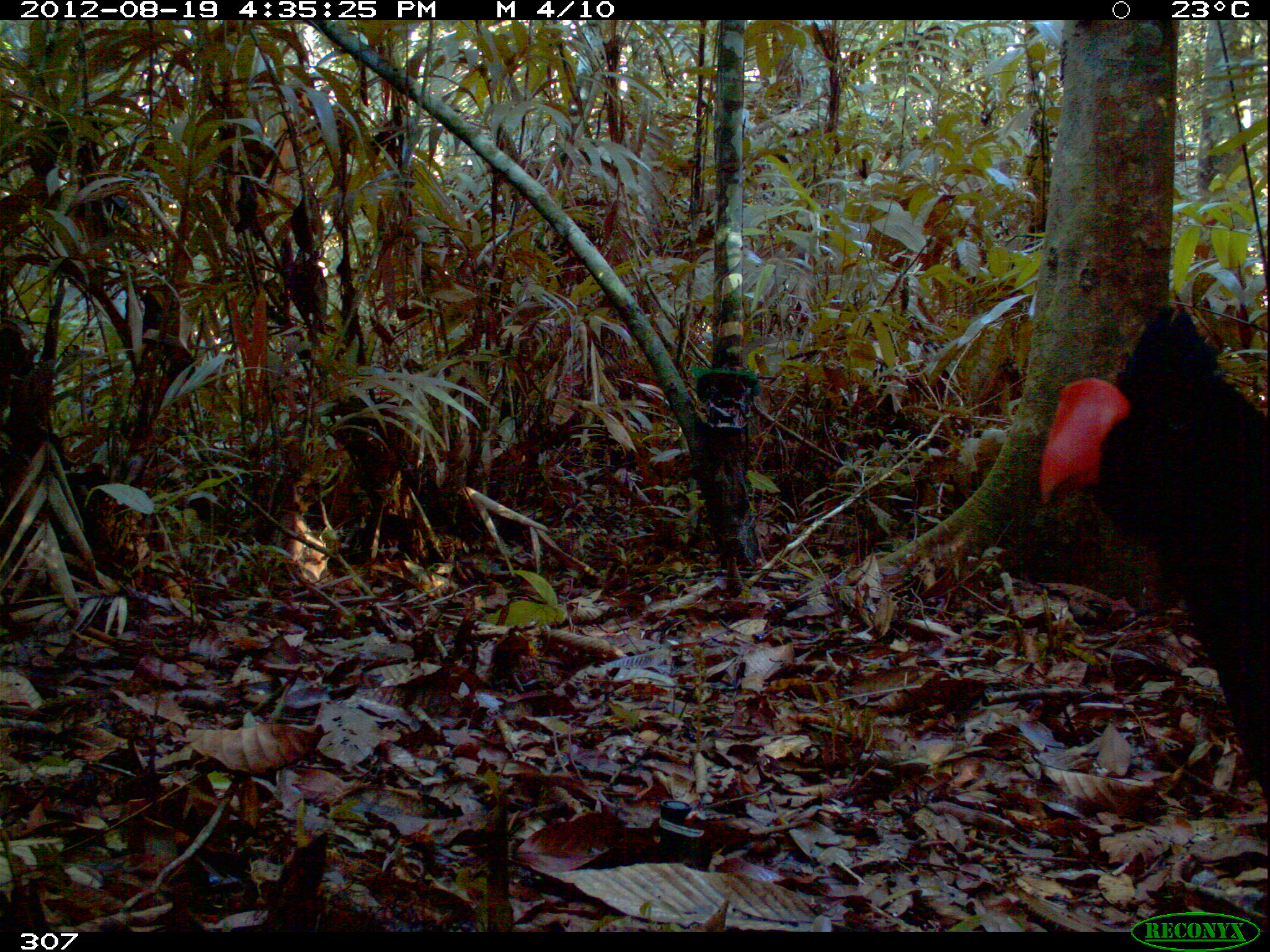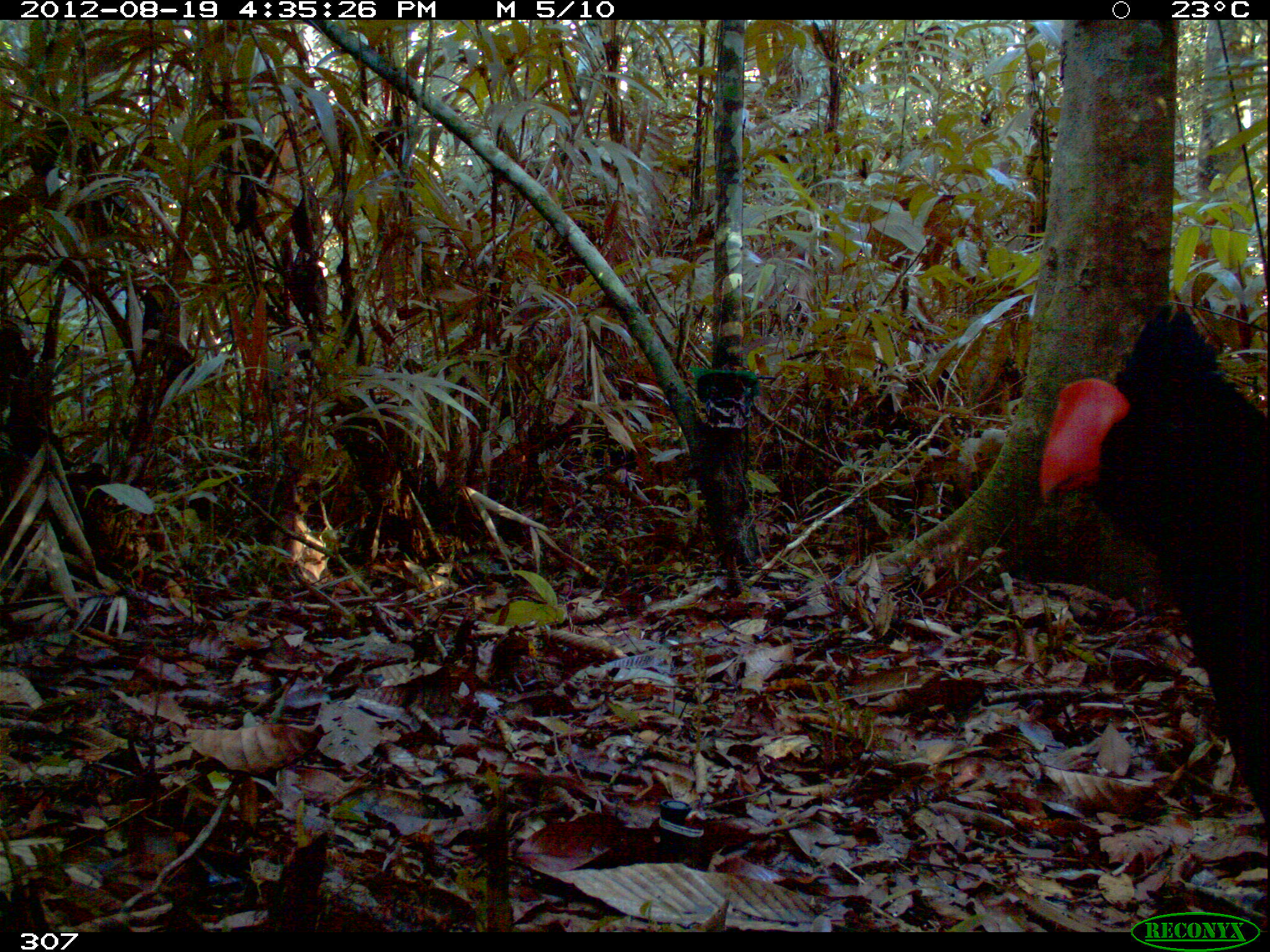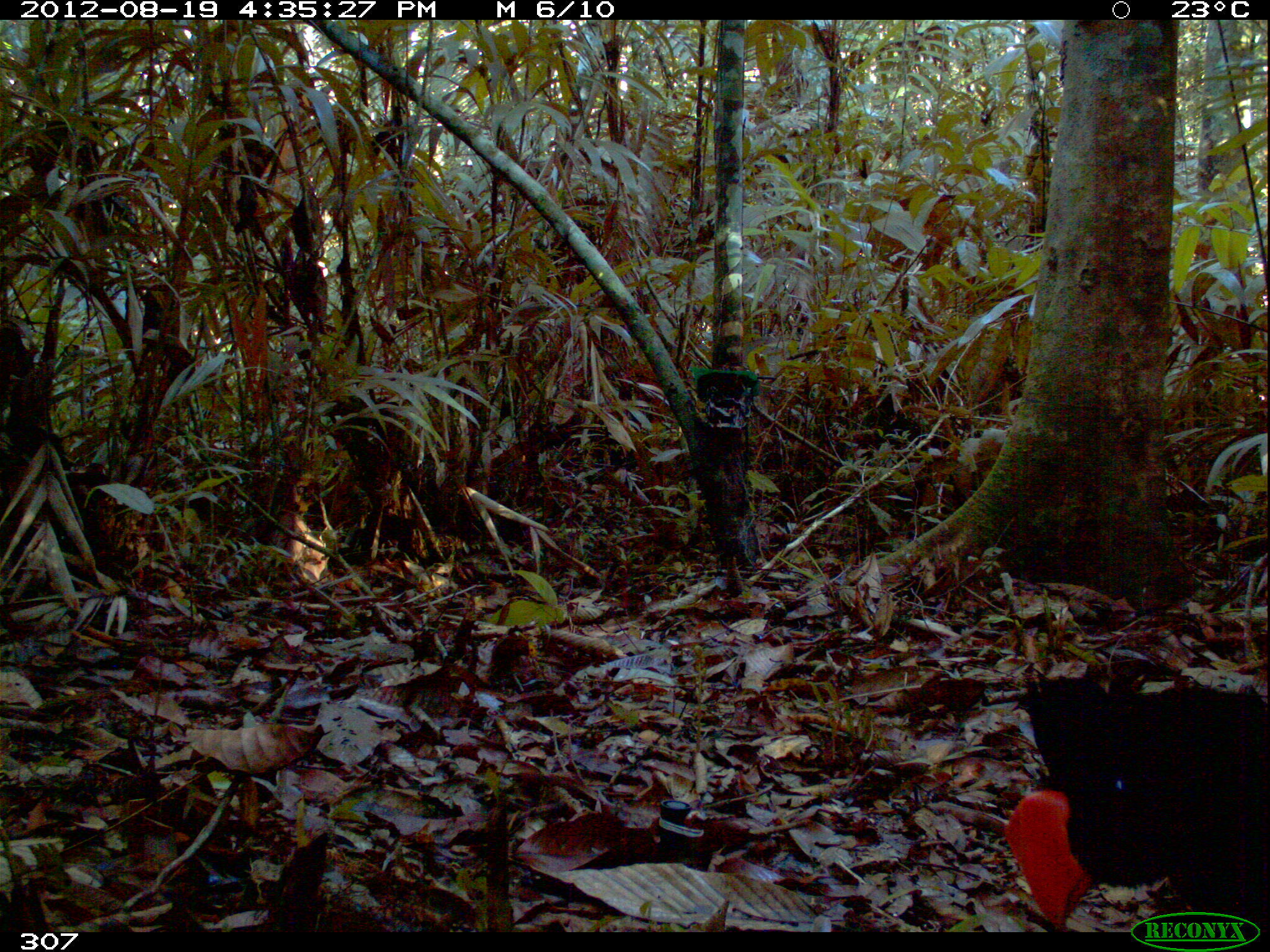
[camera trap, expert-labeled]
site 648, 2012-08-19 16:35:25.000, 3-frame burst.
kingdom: Animalia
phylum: Chordata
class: Aves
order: Galliformes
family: Cracidae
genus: Mitu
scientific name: Mitu tuberosum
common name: razor-billed curassow